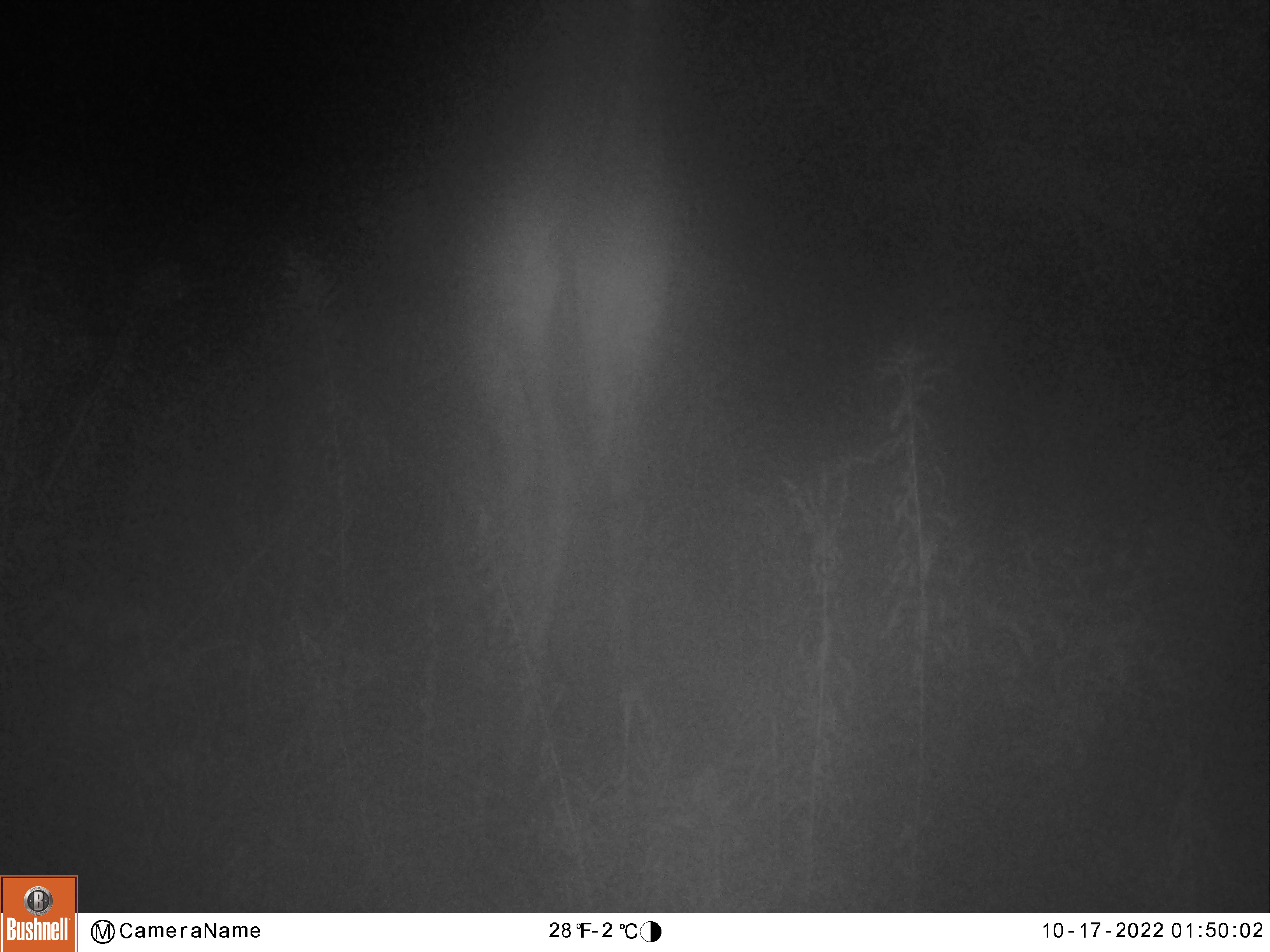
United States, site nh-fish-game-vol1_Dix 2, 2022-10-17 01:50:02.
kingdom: Animalia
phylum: Chordata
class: Mammalia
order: Artiodactyla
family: Cervidae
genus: Alces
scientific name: Alces alces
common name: moose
Moose (Alces alces).